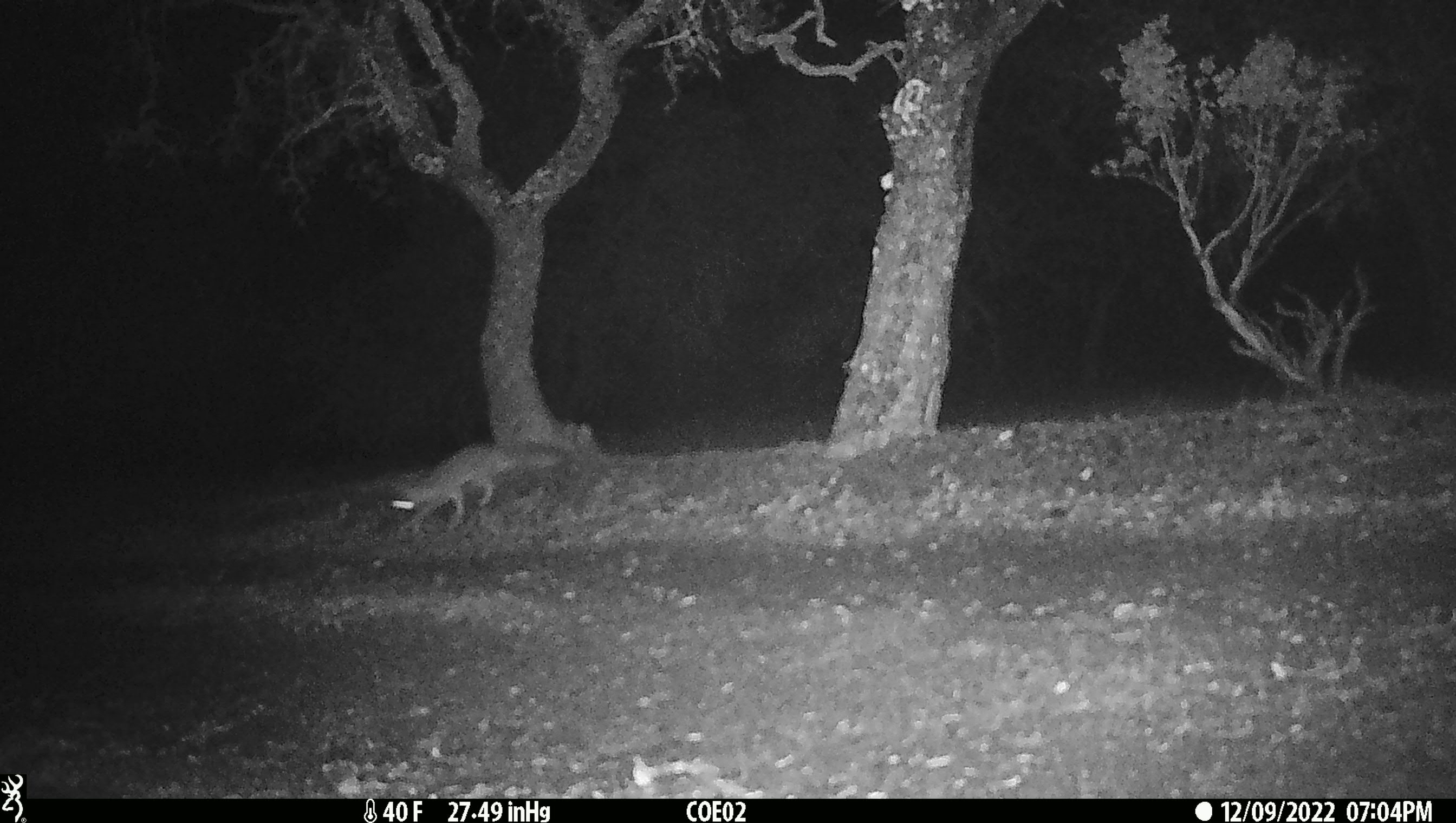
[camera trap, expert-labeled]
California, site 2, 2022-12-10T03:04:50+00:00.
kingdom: Animalia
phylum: Chordata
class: Mammalia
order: Carnivora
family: Canidae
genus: Urocyon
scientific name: Urocyon cinereoargenteus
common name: gray fox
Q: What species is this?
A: Gray fox (Urocyon cinereoargenteus).